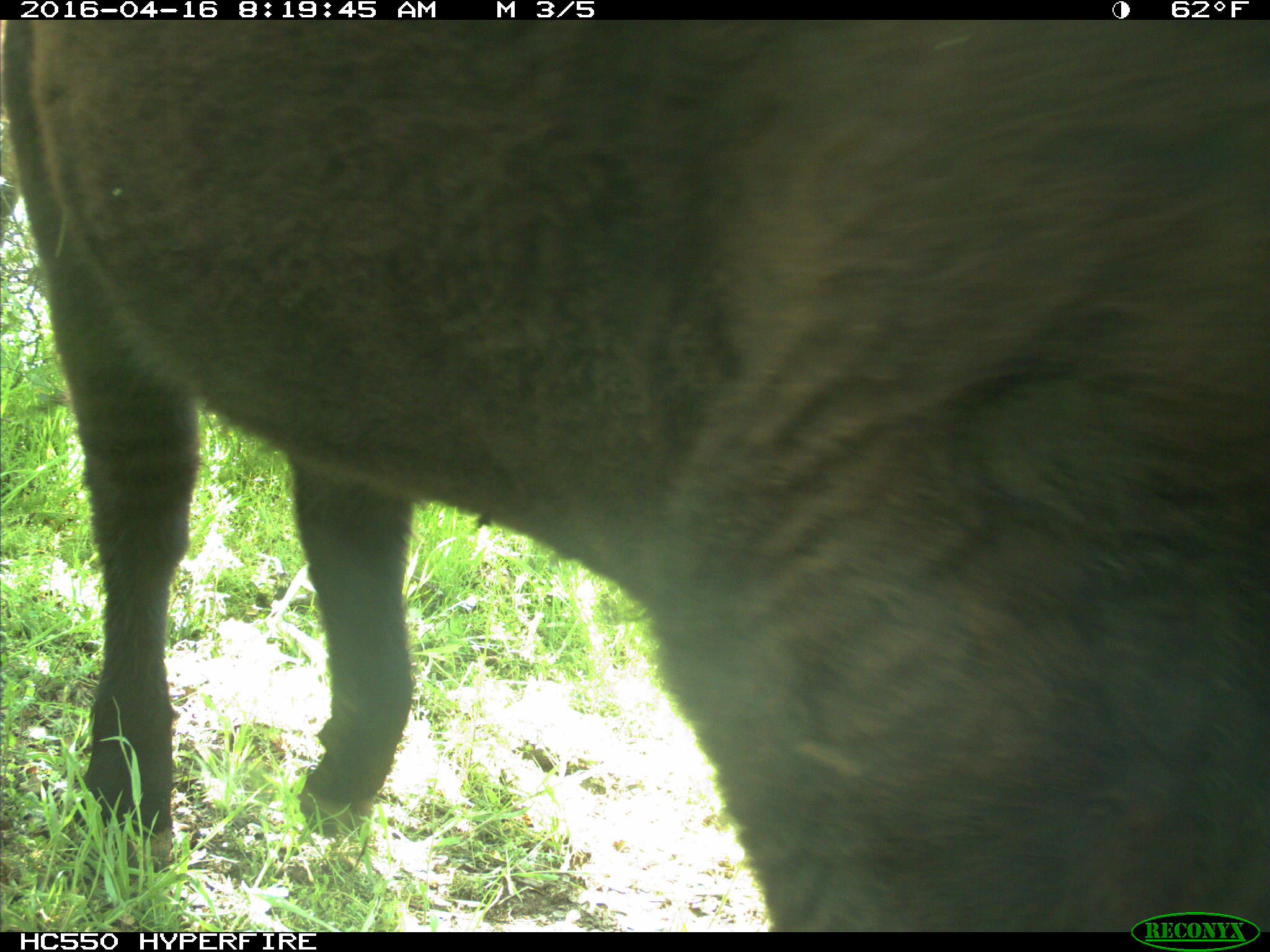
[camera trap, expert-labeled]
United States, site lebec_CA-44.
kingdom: Animalia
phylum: Chordata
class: Mammalia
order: Artiodactyla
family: Bovidae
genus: Bos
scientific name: Bos taurus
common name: domestic cow